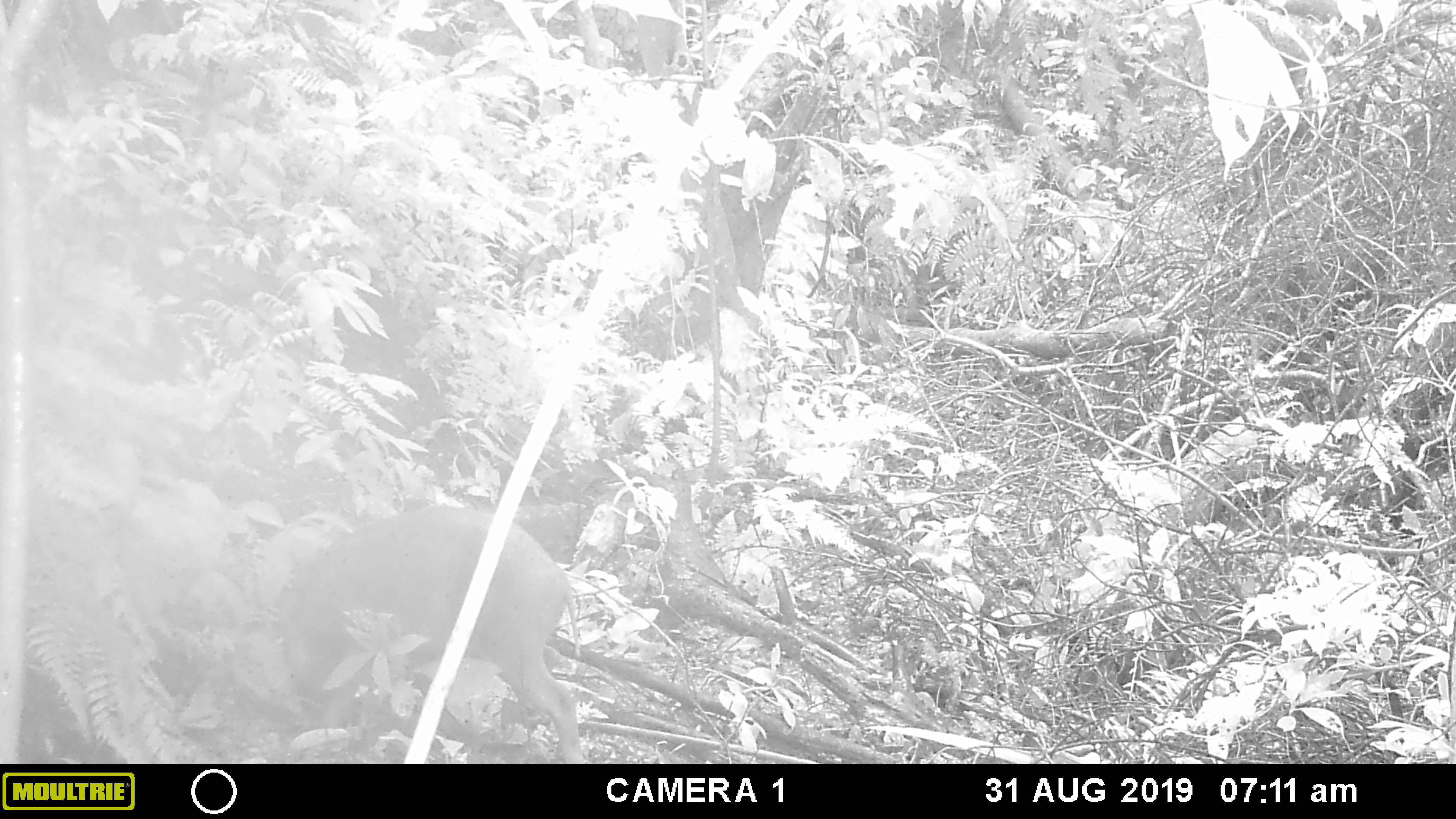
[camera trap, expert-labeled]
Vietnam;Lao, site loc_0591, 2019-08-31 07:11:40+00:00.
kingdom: Animalia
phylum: Chordata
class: Mammalia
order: Artiodactyla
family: Suidae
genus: Sus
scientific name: Sus scrofa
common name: eurasian wild pig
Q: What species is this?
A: Eurasian wild pig (Sus scrofa).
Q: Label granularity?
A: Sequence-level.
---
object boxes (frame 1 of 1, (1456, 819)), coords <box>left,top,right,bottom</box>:
eurasian wild pig: <box>270,502,587,764</box>